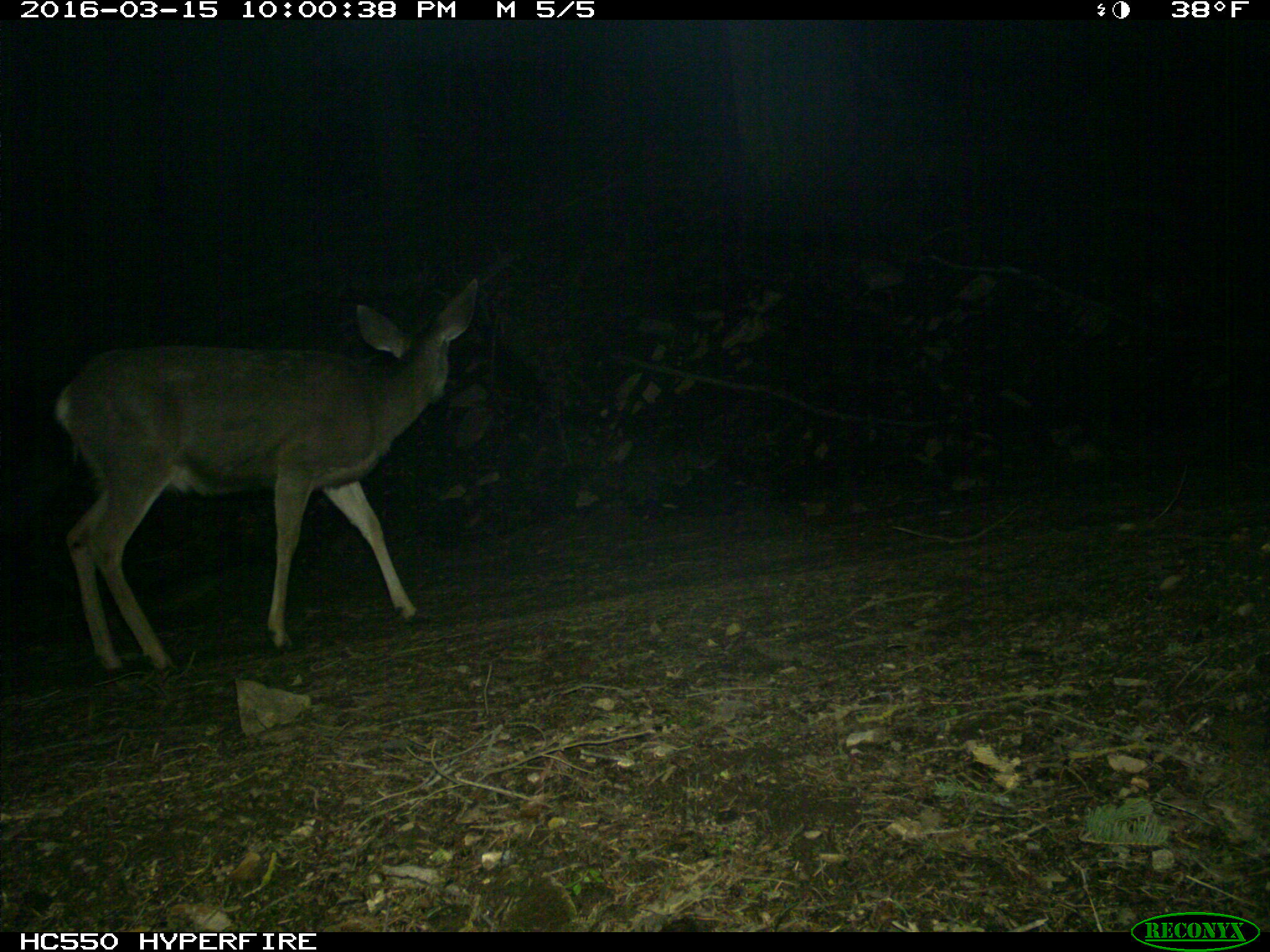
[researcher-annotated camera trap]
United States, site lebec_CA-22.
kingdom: Animalia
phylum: Chordata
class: Mammalia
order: Artiodactyla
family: Cervidae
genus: Odocoileus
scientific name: Odocoileus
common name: deer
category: unidentified deer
Unidentified deer (deer) (Odocoileus).